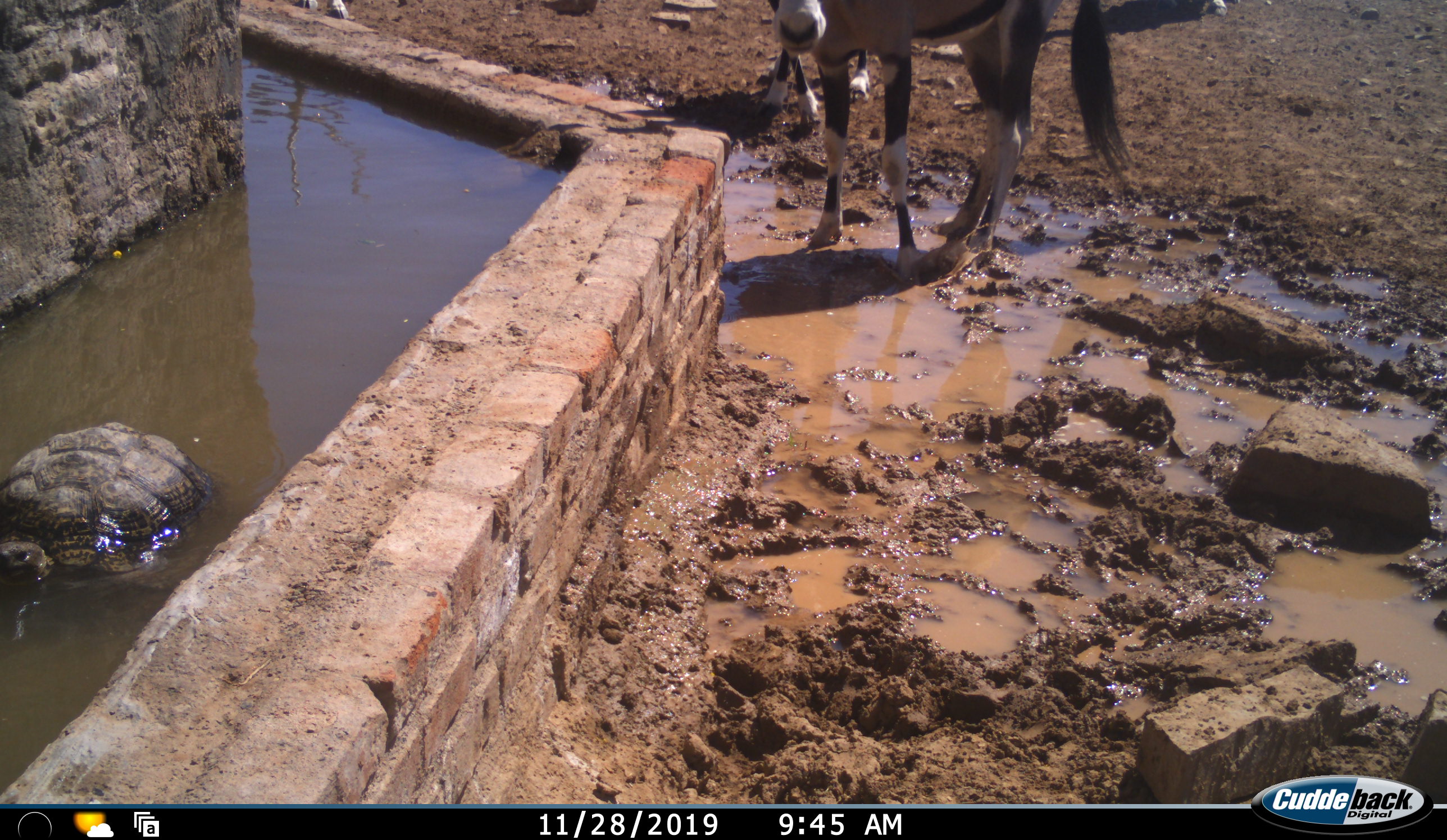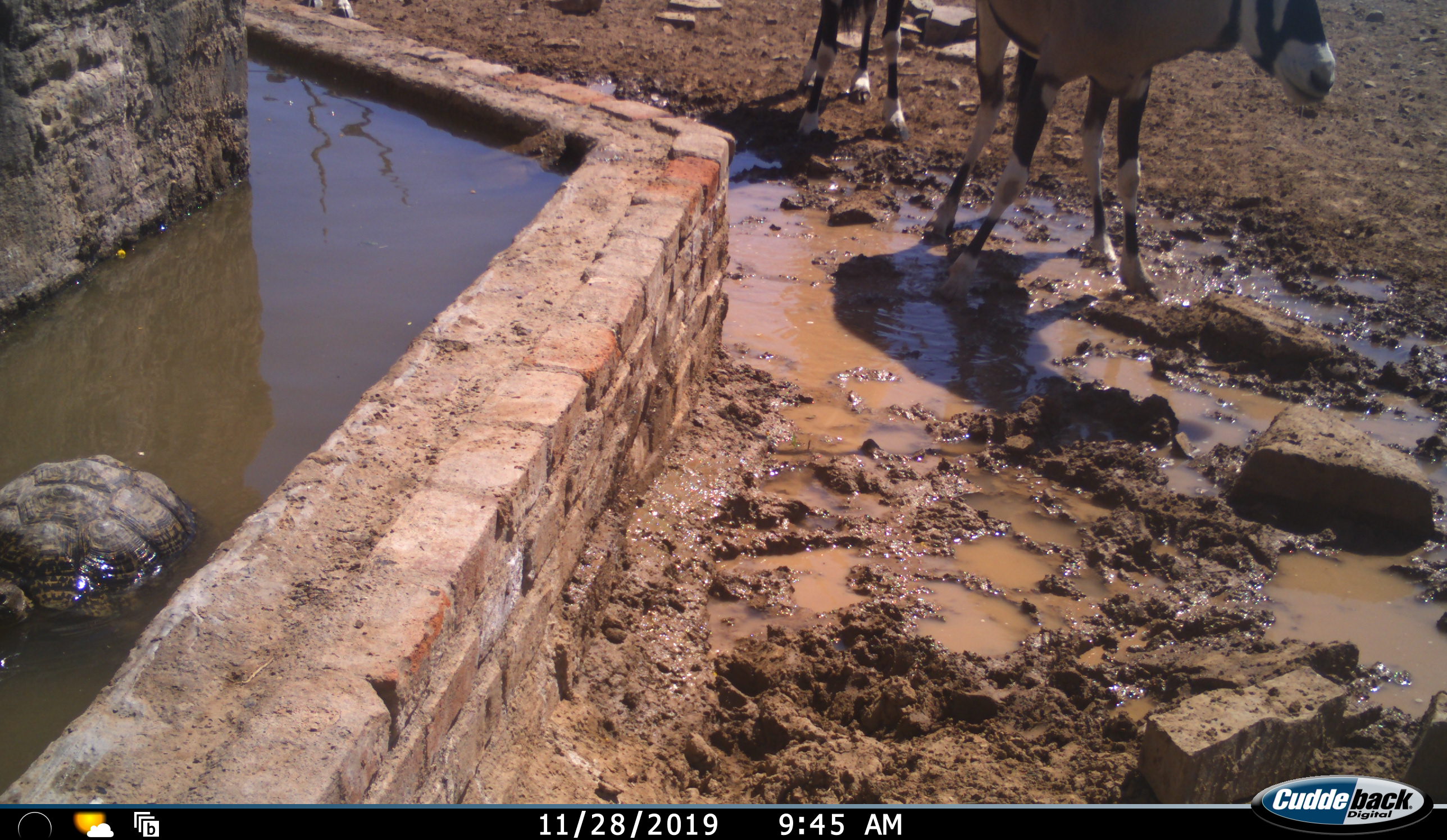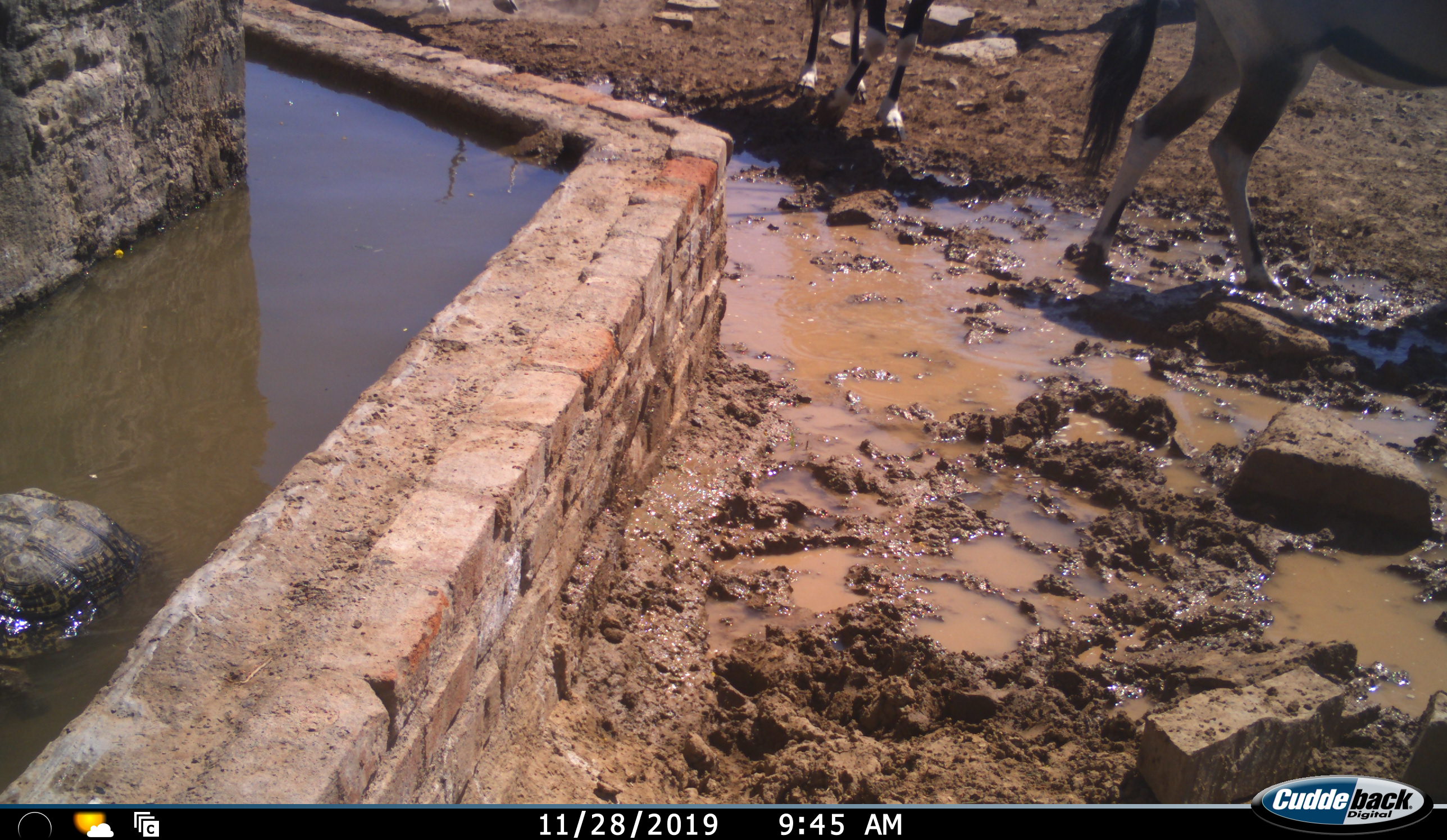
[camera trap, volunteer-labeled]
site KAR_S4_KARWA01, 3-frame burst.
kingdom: Animalia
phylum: Chordata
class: Mammalia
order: Artiodactyla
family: Bovidae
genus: Oryx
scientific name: Oryx gazella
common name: gemsbok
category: oryx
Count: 3.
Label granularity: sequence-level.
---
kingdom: Animalia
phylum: Chordata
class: Reptilia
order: Testudines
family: Testudinidae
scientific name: Testudinidae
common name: tortoise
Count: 1.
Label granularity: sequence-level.